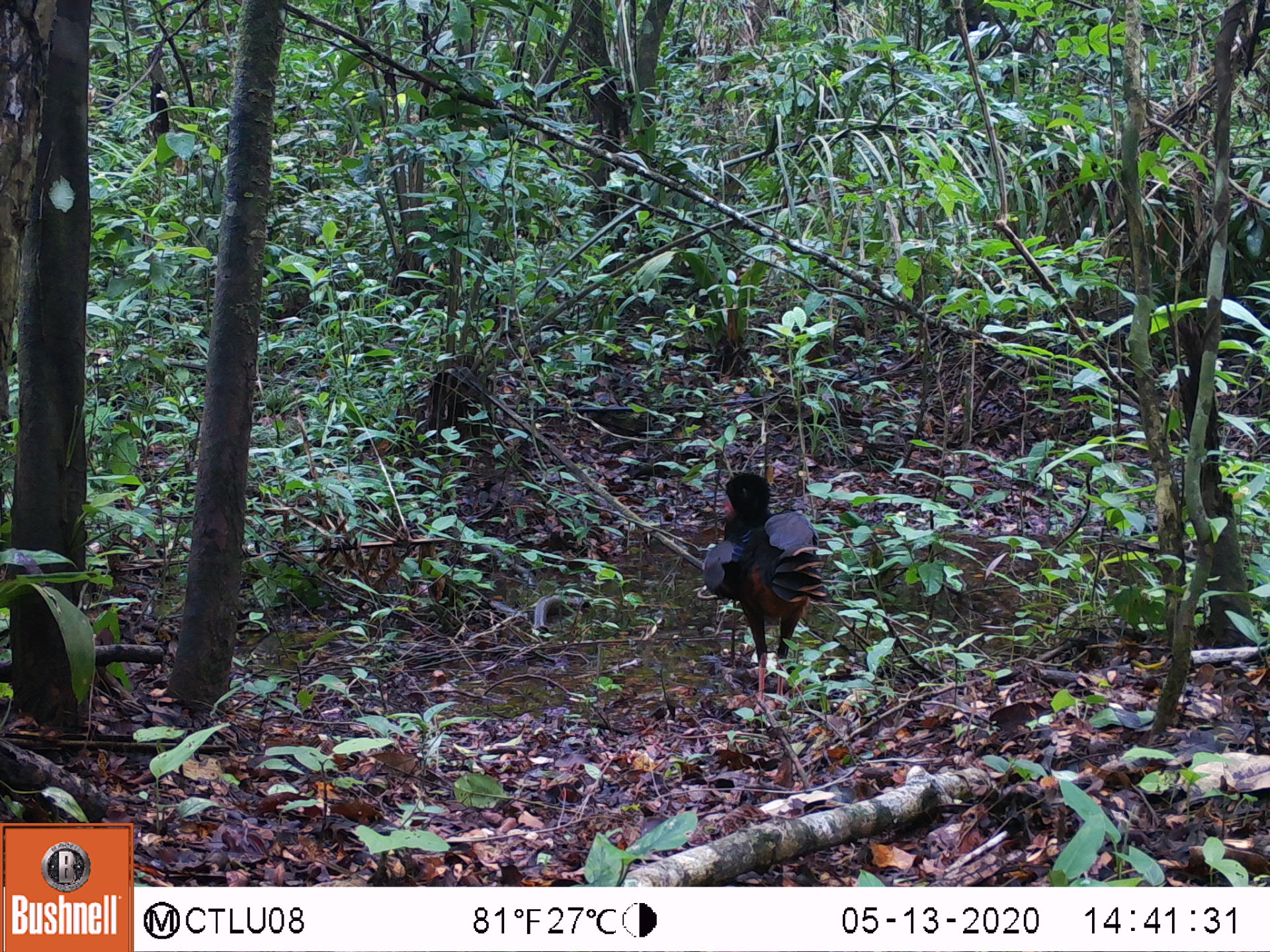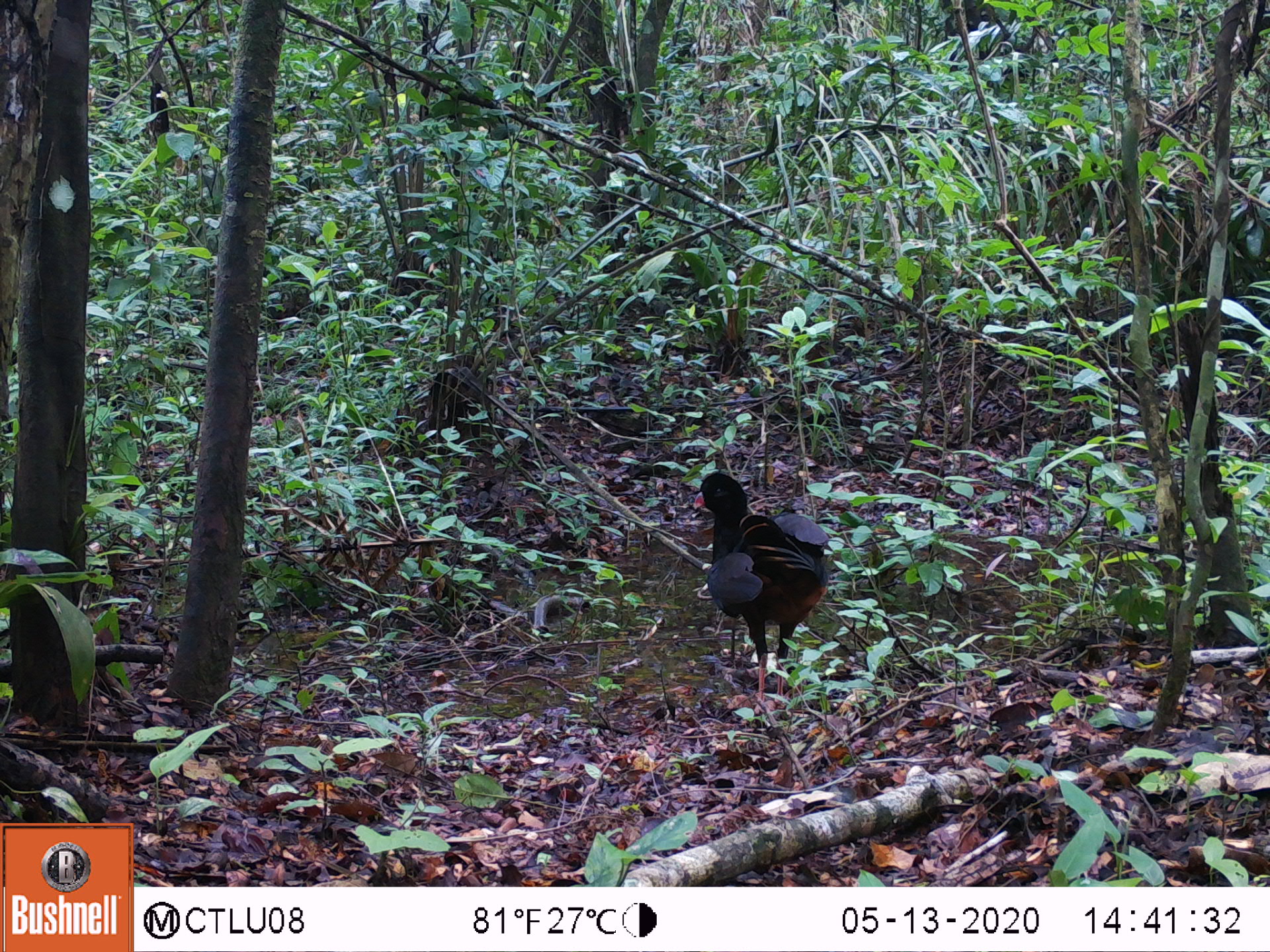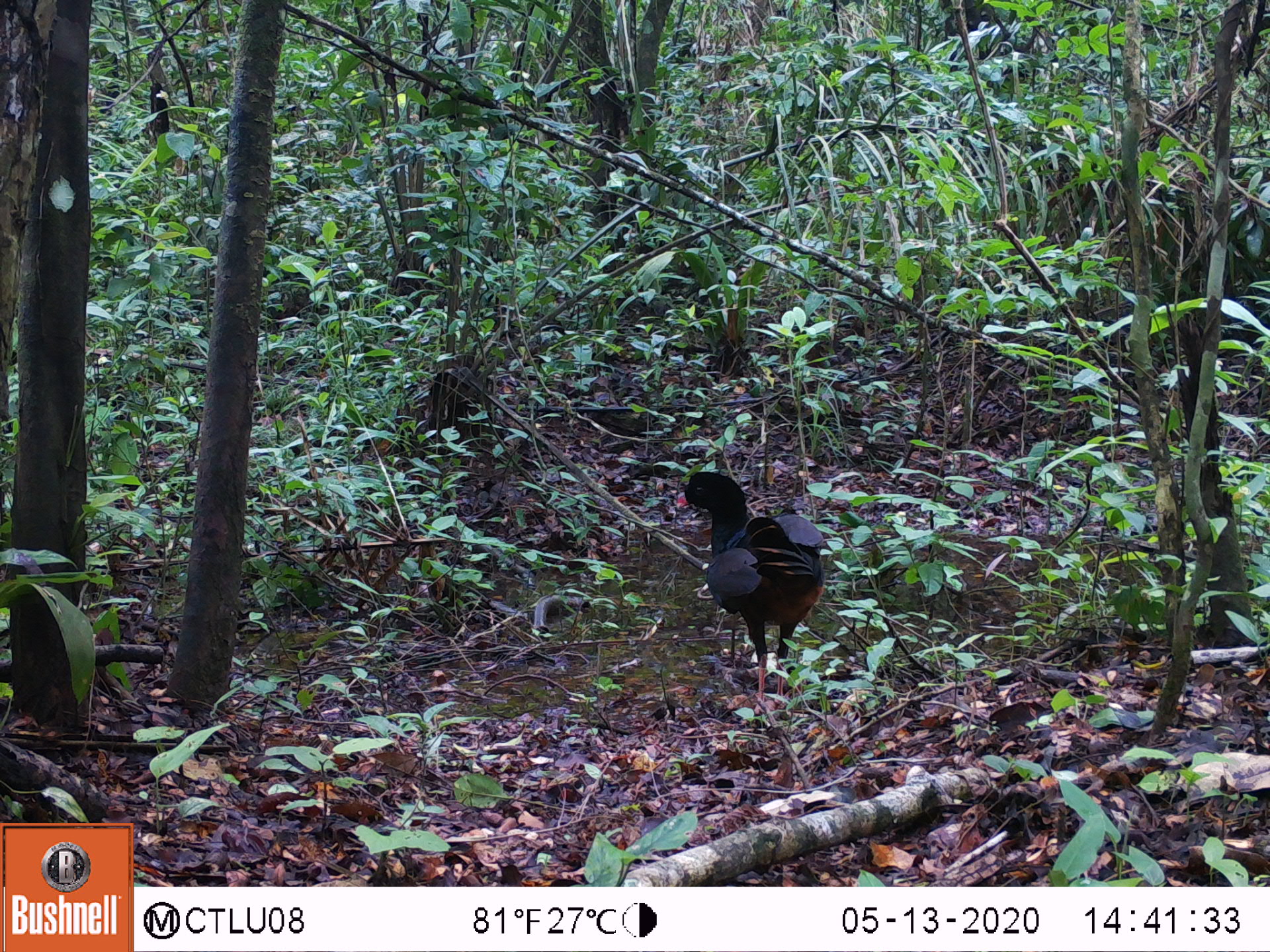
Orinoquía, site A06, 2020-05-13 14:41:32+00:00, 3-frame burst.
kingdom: Animalia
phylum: Chordata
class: Aves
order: Galliformes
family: Cracidae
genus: Mitu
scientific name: Mitu salvini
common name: salvin's currasow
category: salvins curassow